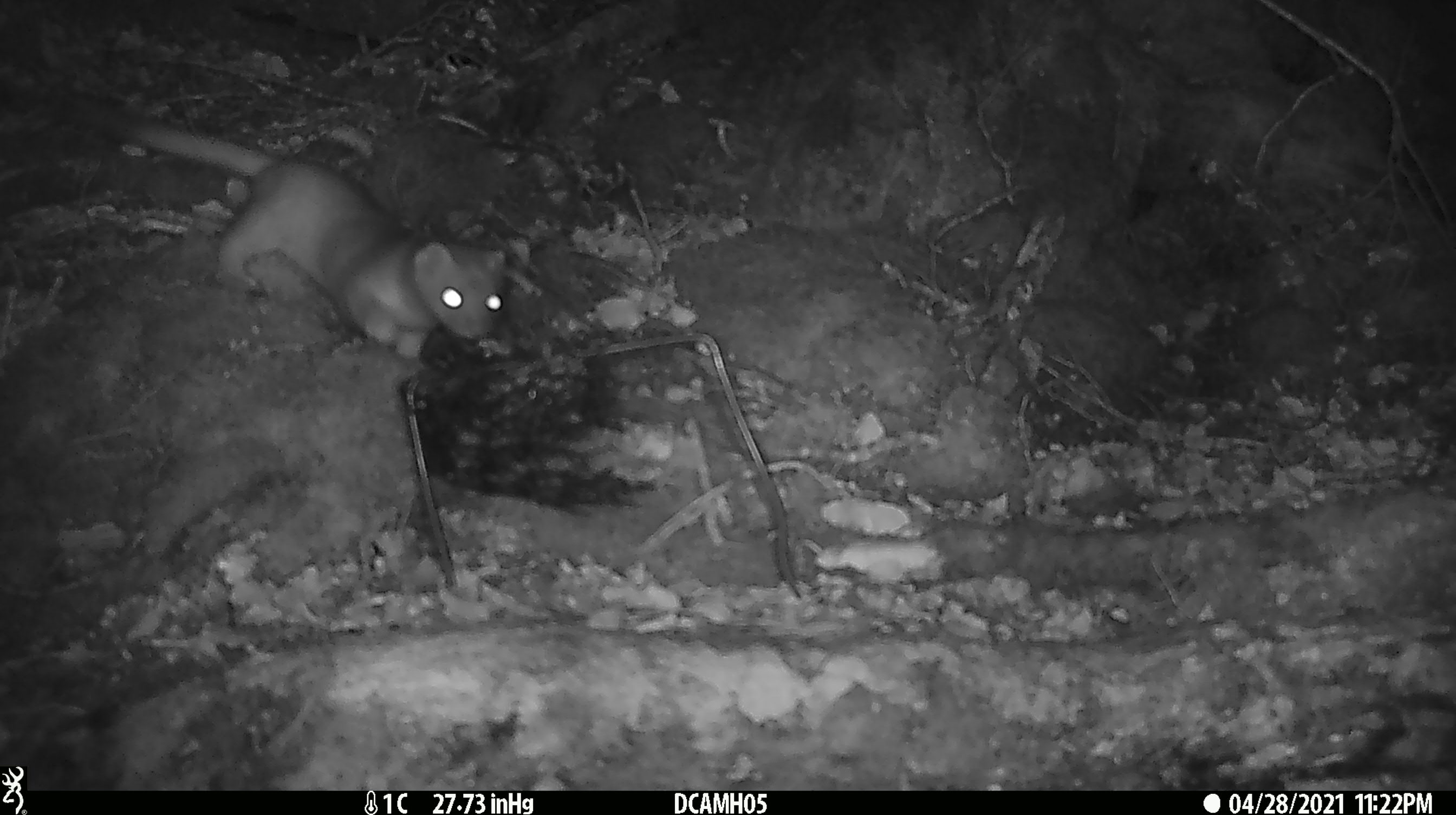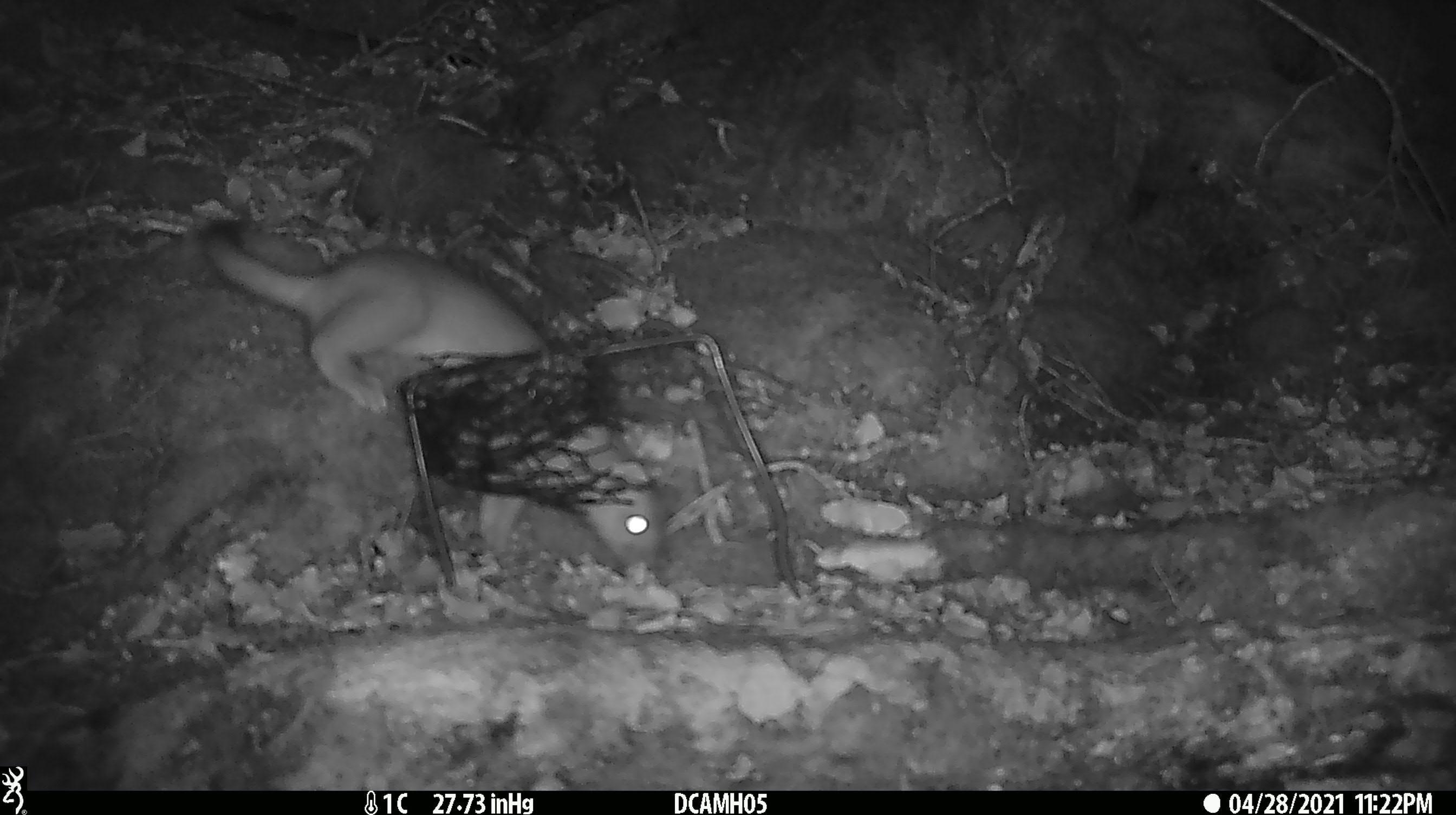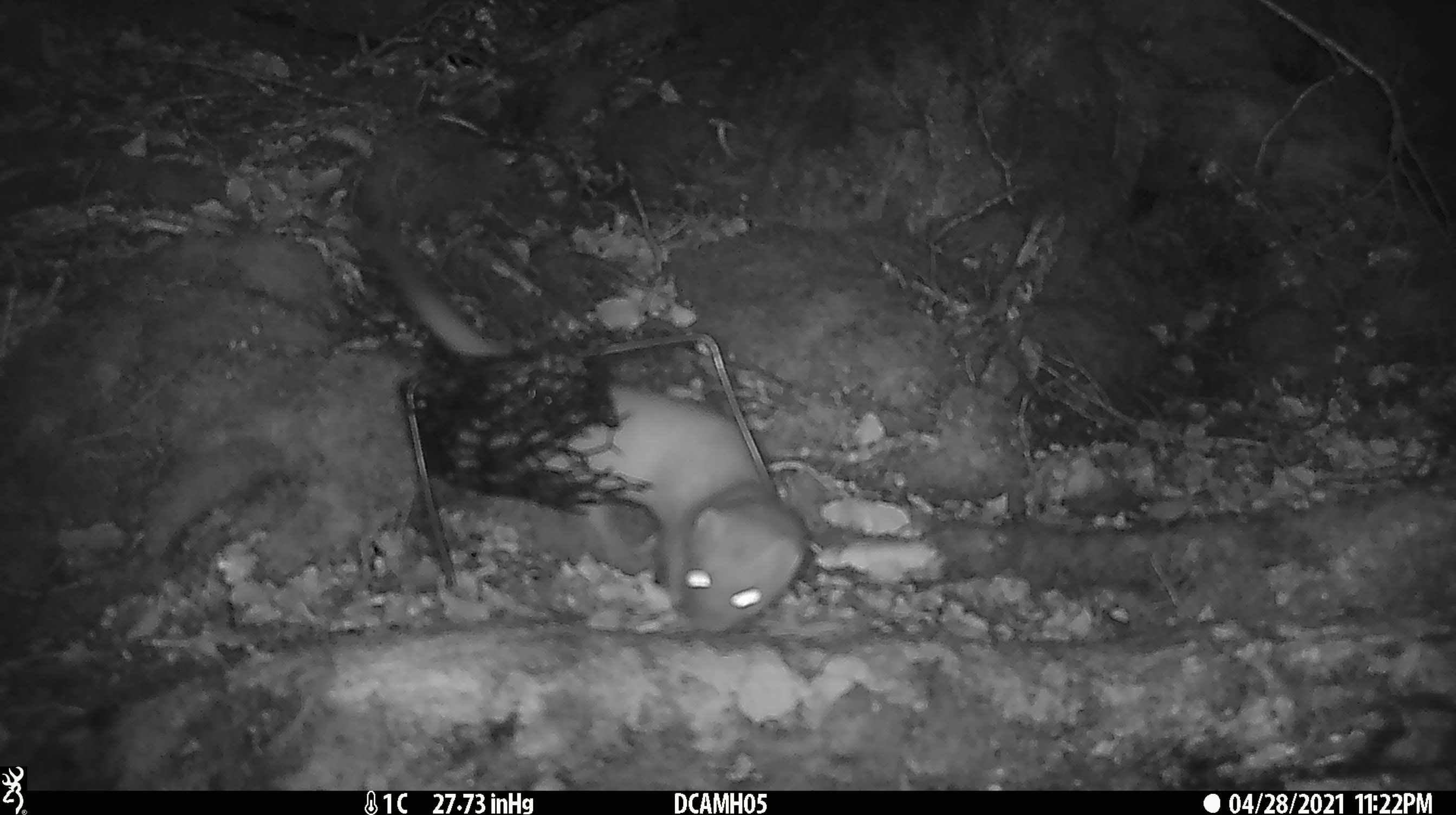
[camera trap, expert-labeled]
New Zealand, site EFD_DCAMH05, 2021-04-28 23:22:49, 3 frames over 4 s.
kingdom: Animalia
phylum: Chordata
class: Mammalia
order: Carnivora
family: Mustelidae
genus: Mustela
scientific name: Mustela erminea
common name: stoat